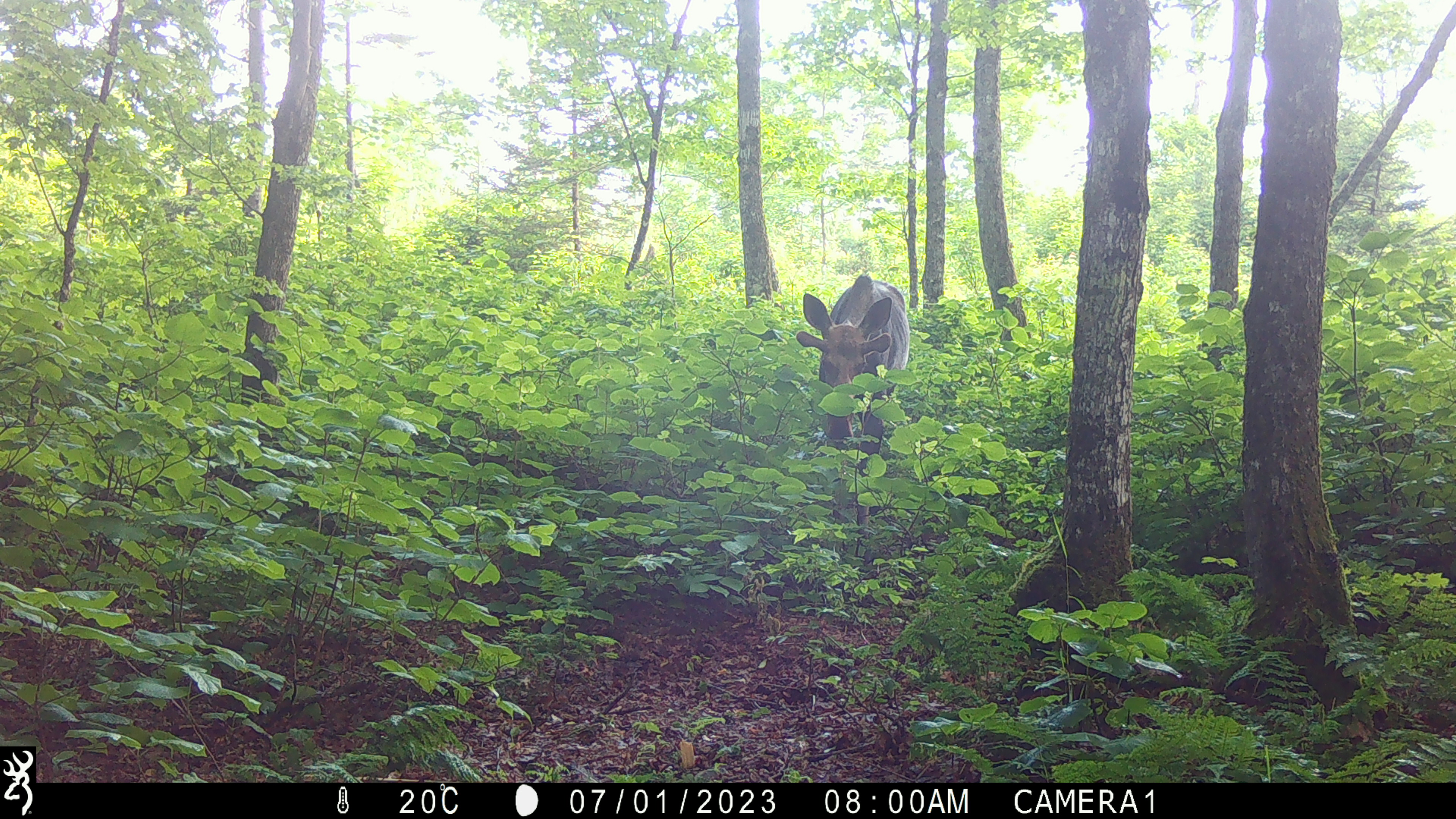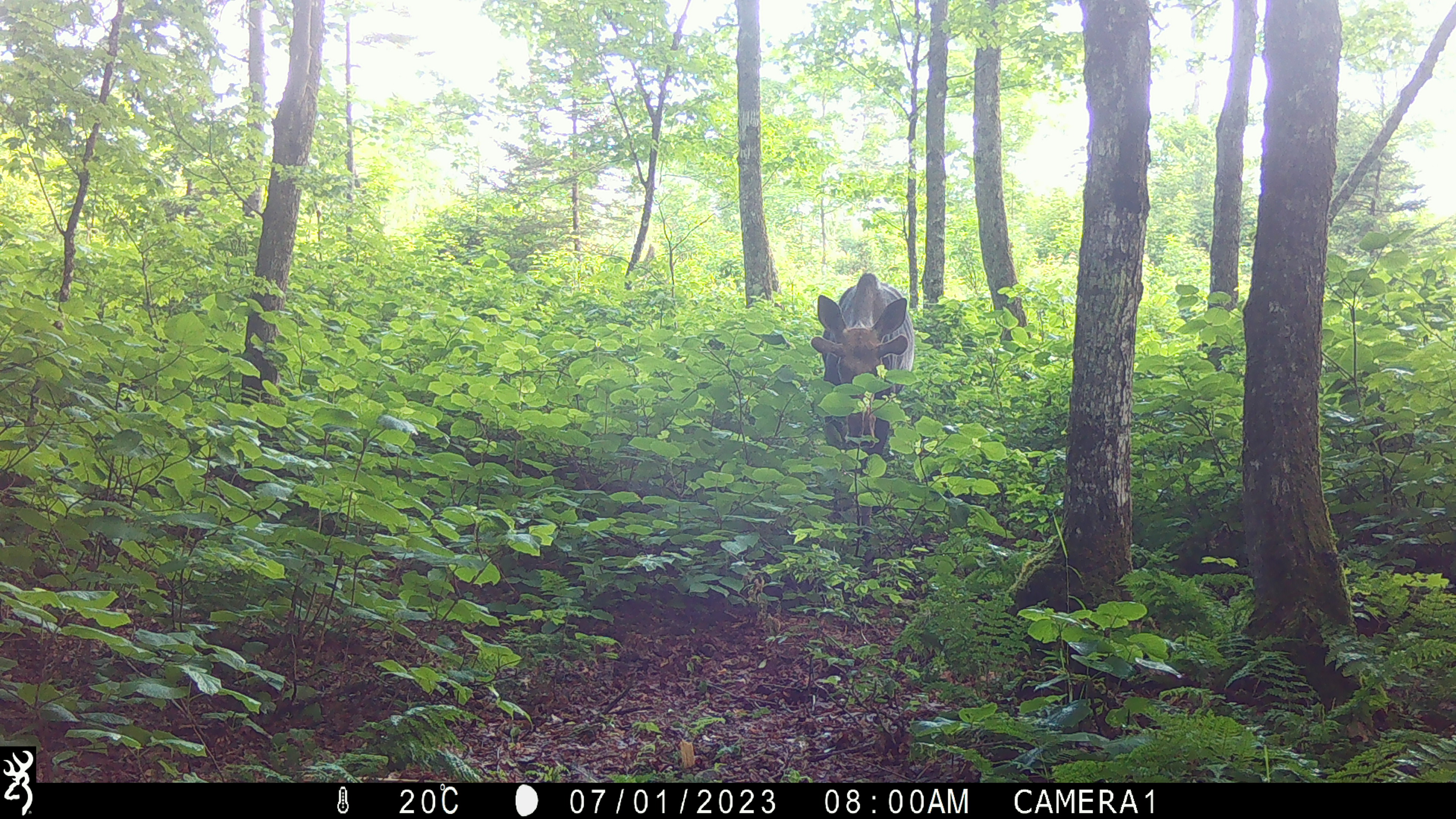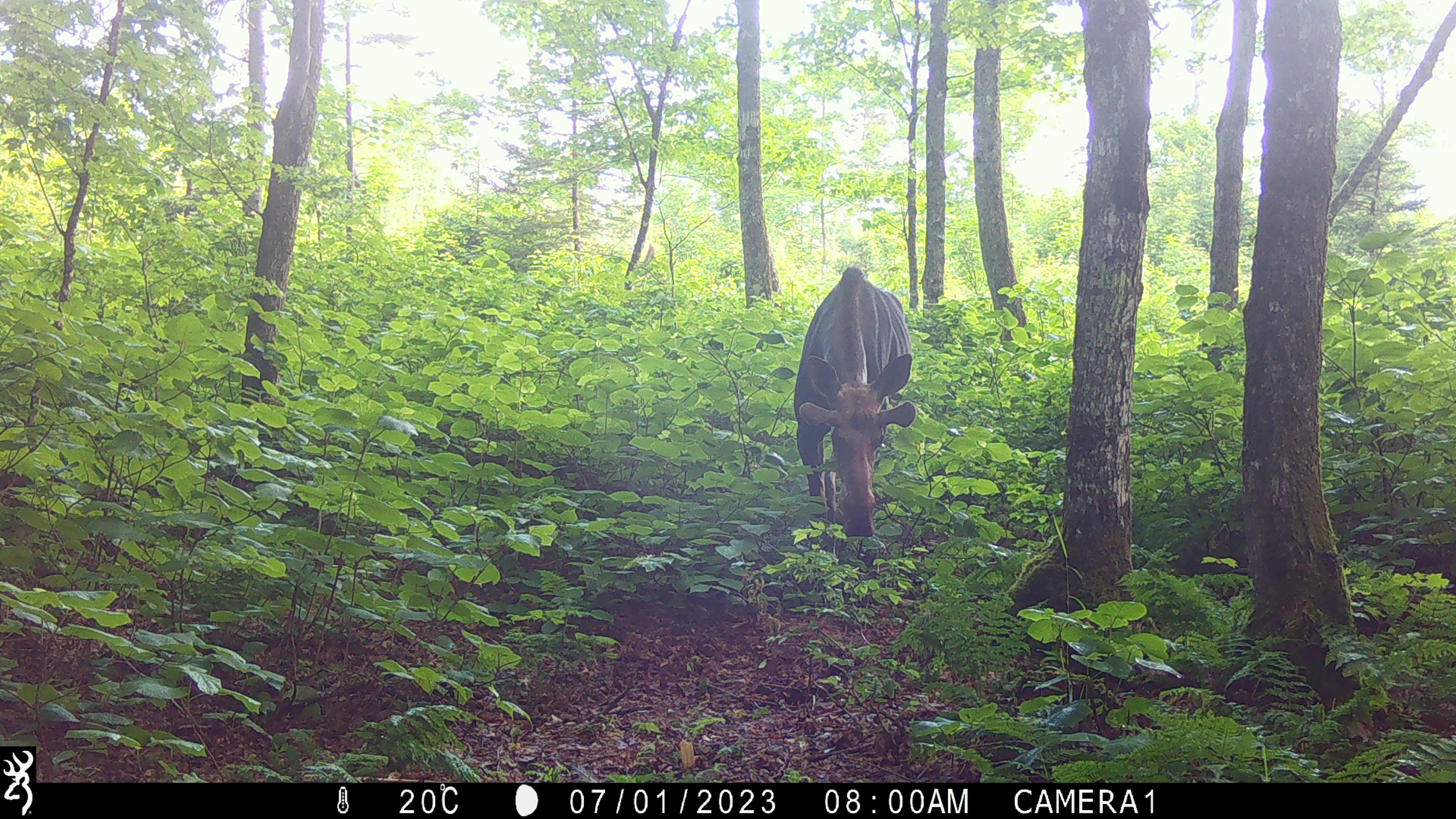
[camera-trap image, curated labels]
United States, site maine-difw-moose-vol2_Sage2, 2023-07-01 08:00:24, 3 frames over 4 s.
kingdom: Animalia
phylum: Chordata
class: Mammalia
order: Artiodactyla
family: Cervidae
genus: Alces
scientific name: Alces alces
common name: moose